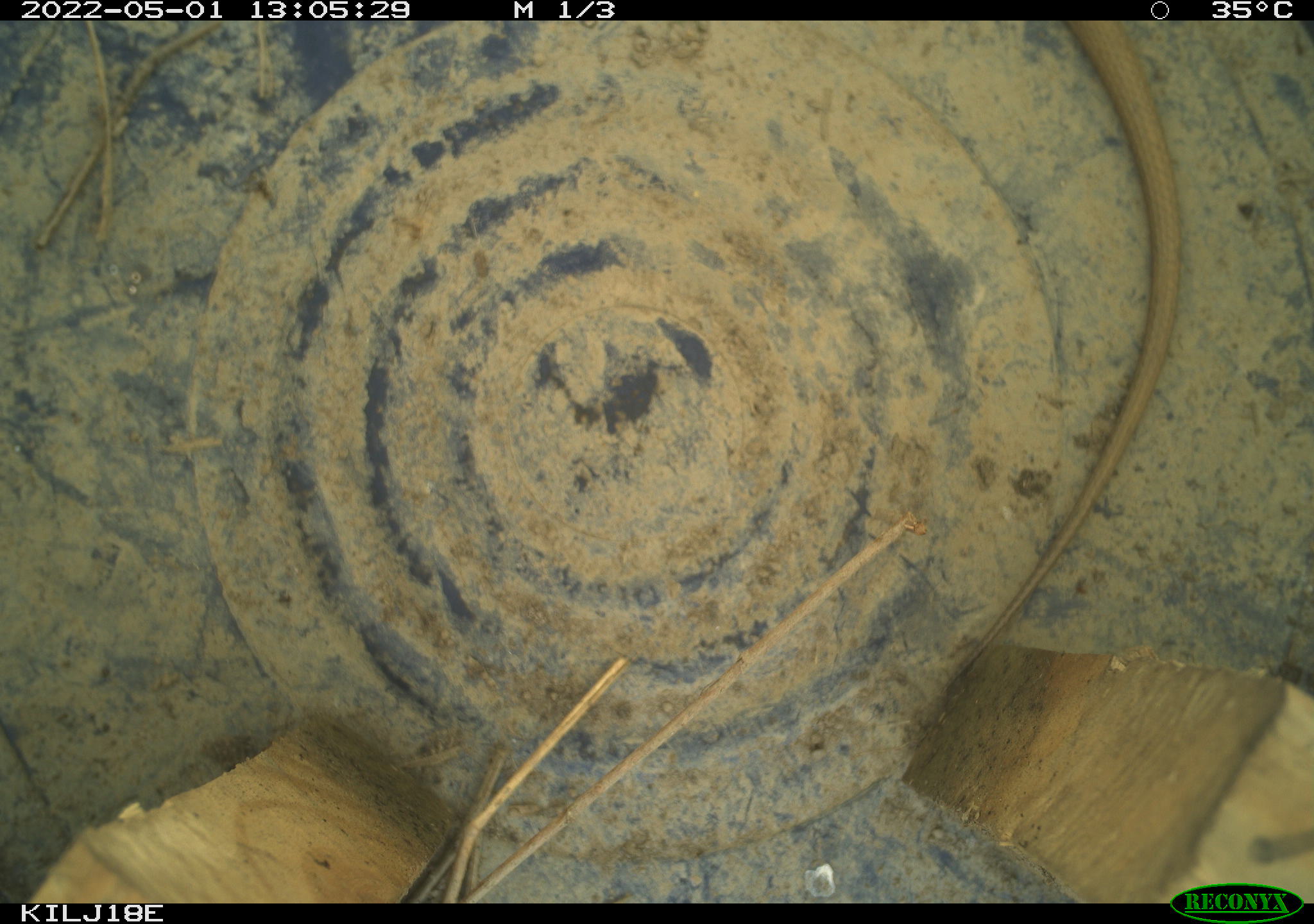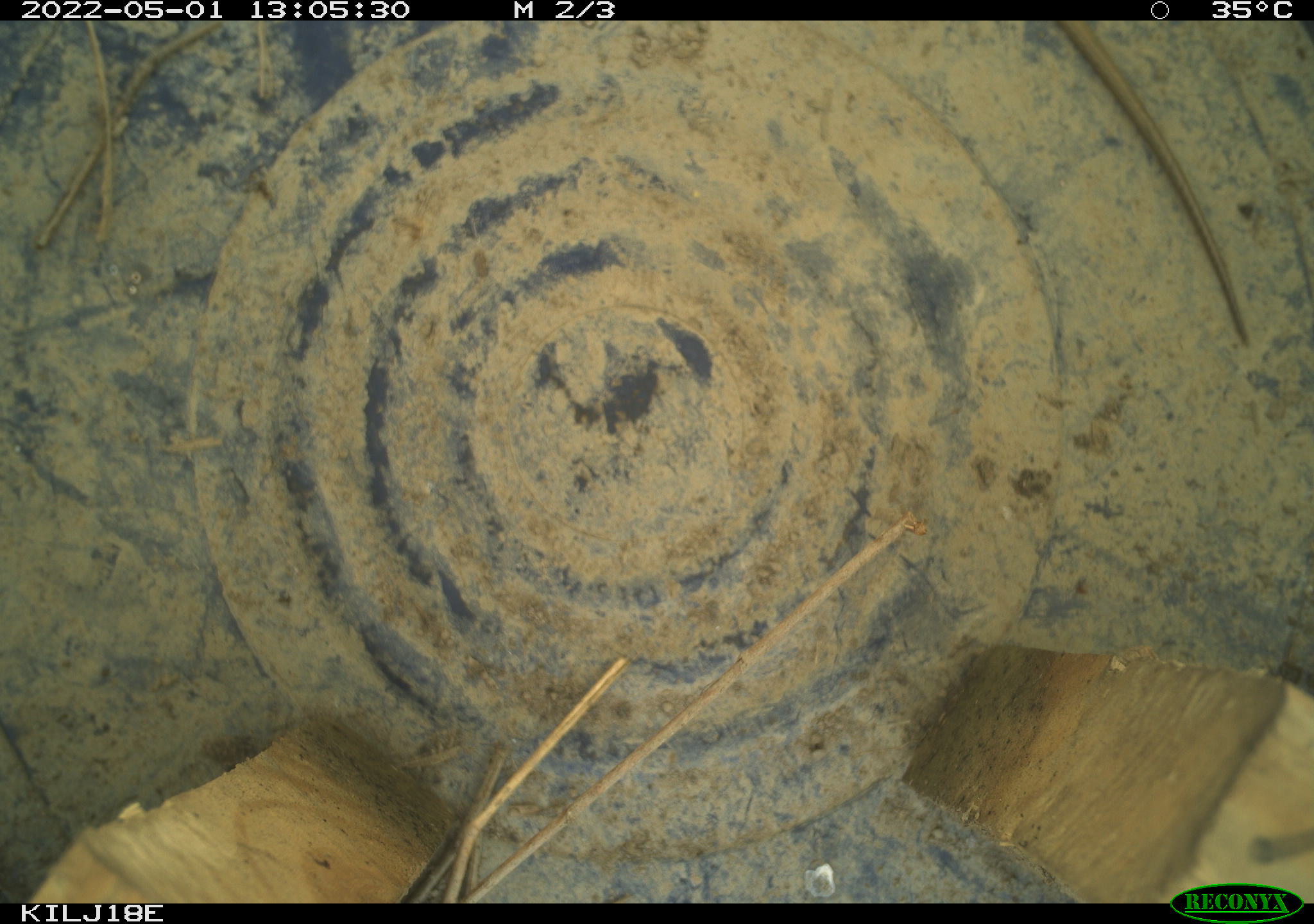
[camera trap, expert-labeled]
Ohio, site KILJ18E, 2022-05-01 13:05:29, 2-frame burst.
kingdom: Animalia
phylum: Chordata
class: Reptilia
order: Squamata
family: Colubridae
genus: Thamnophis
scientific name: Thamnophis sirtalis sirtalis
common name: eastern gartersnake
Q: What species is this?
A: Eastern gartersnake (Thamnophis sirtalis sirtalis).